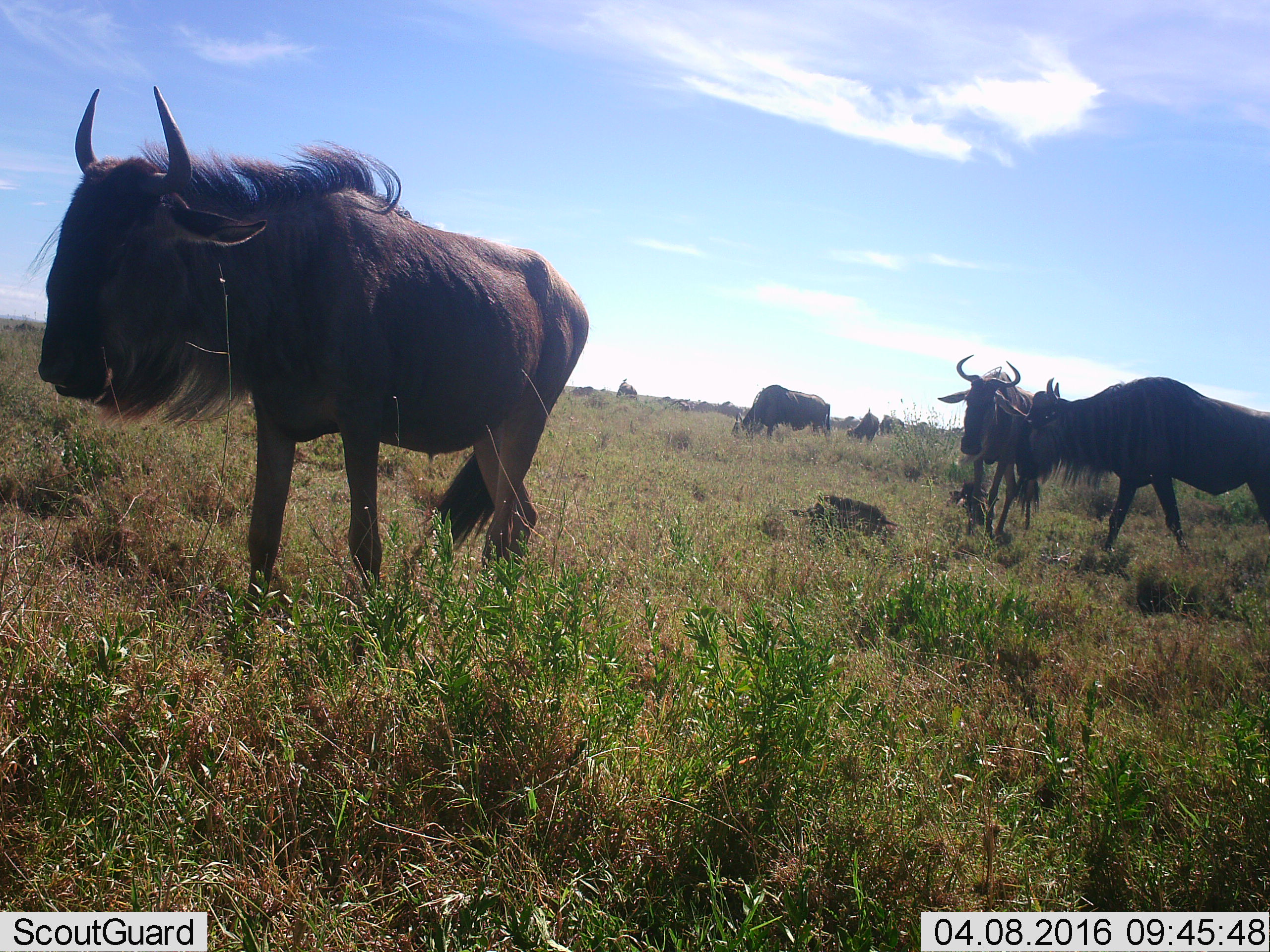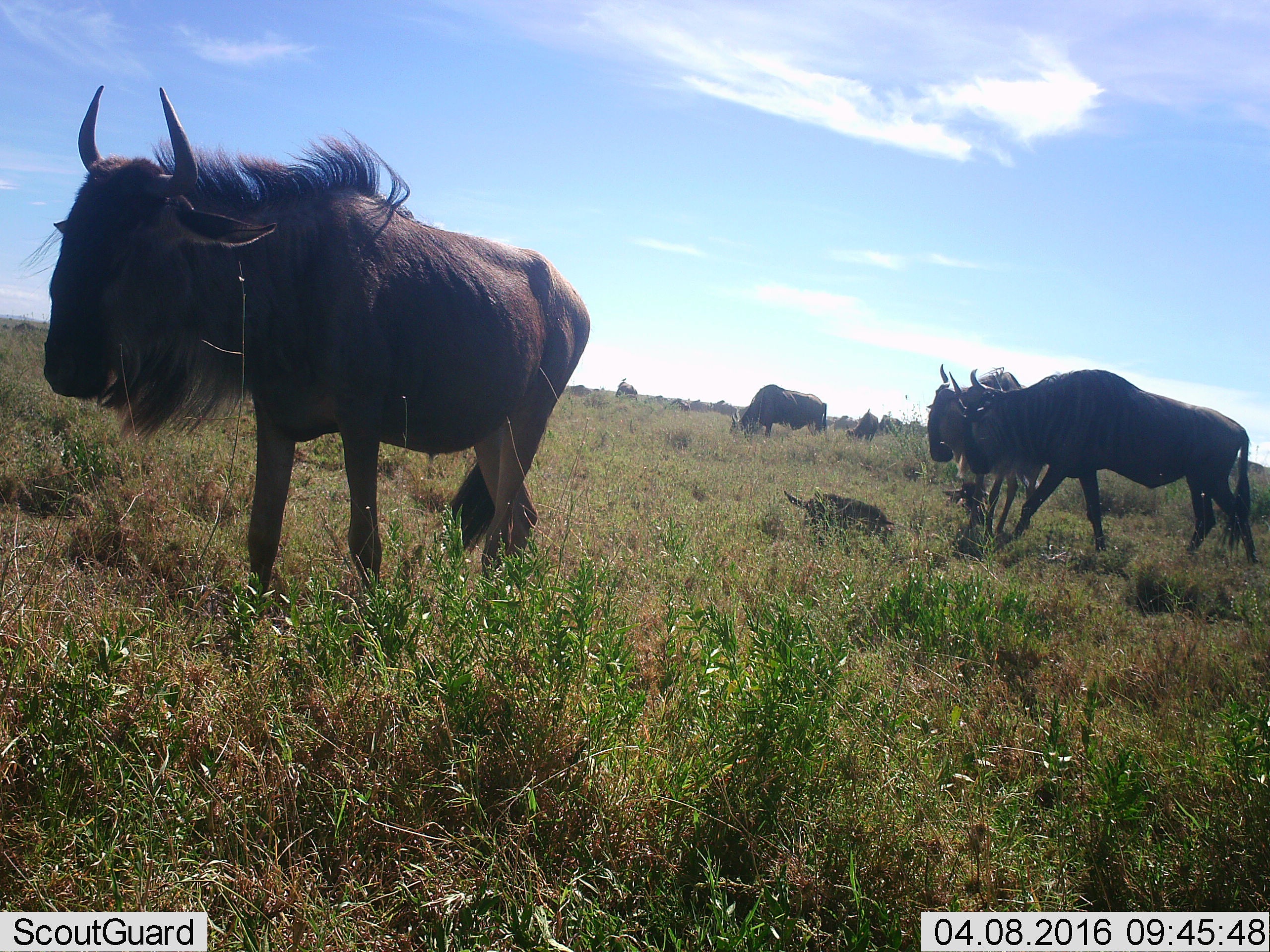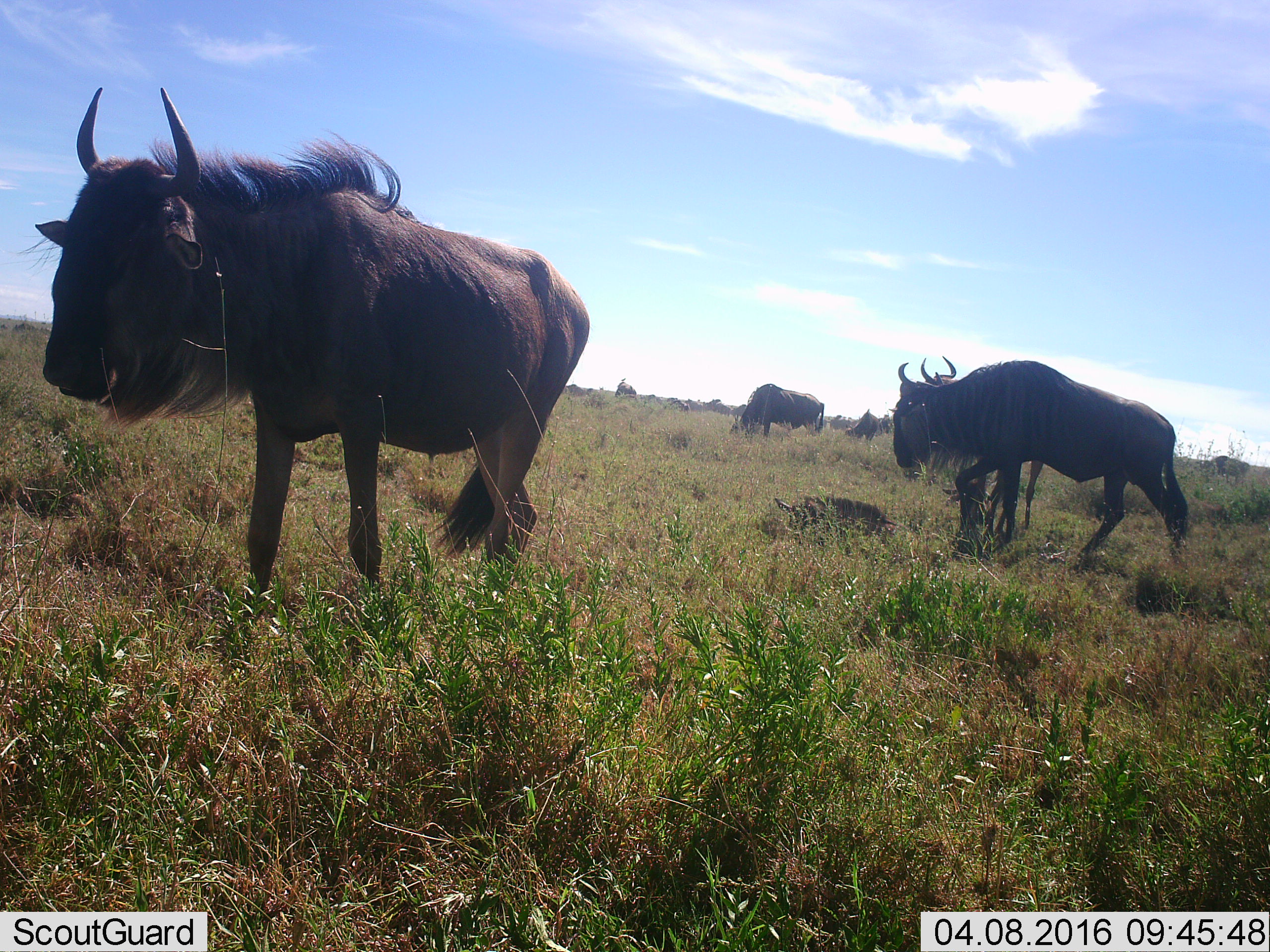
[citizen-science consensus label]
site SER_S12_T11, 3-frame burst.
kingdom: Animalia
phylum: Chordata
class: Mammalia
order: Artiodactyla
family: Bovidae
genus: Connochaetes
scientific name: Connochaetes taurinus taurinus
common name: blue wildebeest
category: wildebeestblue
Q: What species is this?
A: Wildebeestblue (blue wildebeest) (Connochaetes taurinus taurinus).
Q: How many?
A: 11-50.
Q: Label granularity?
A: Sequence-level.